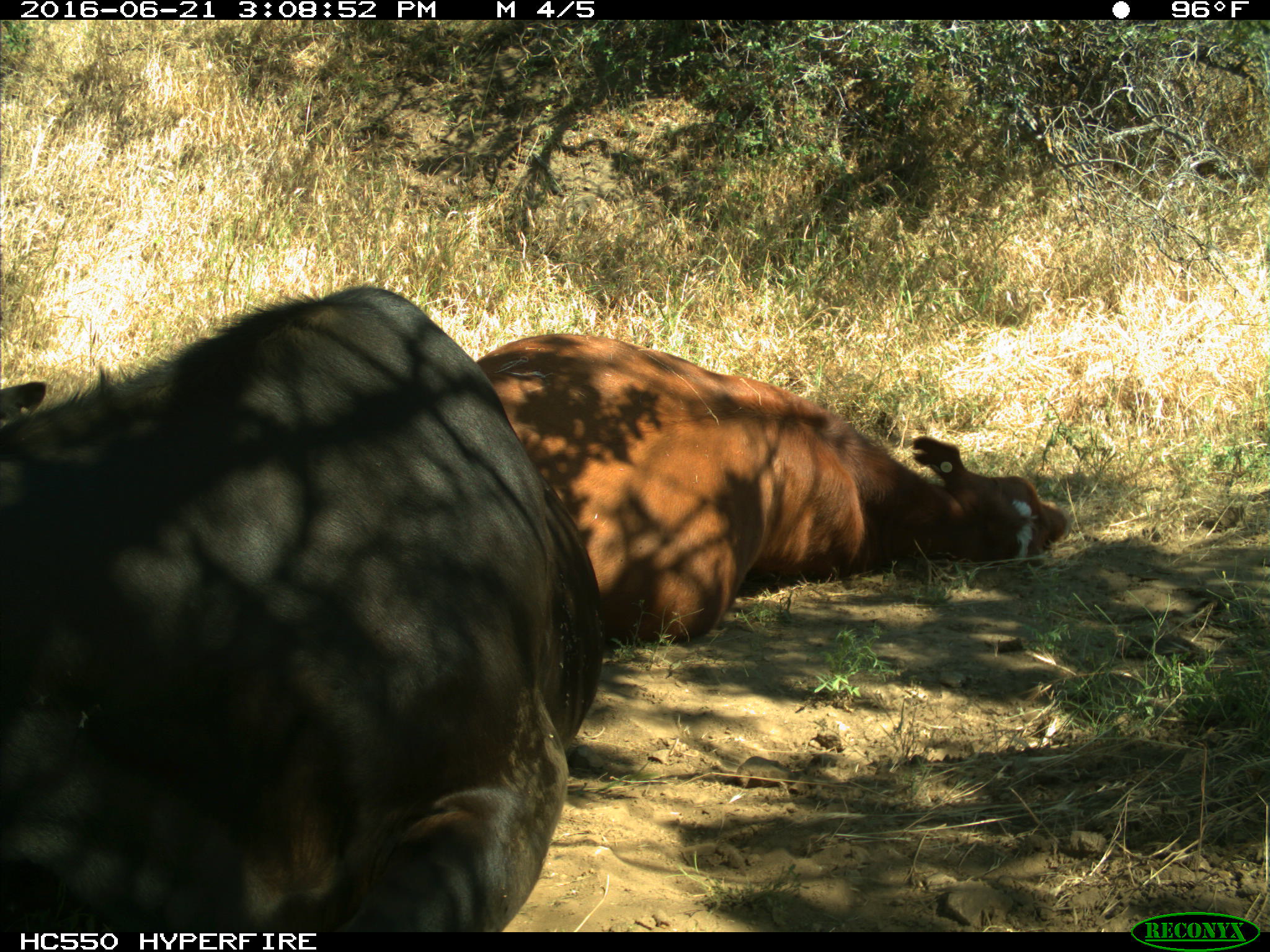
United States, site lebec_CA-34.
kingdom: Animalia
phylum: Chordata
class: Mammalia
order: Artiodactyla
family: Bovidae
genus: Bos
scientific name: Bos taurus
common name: domestic cow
Bos taurus (domestic cow).